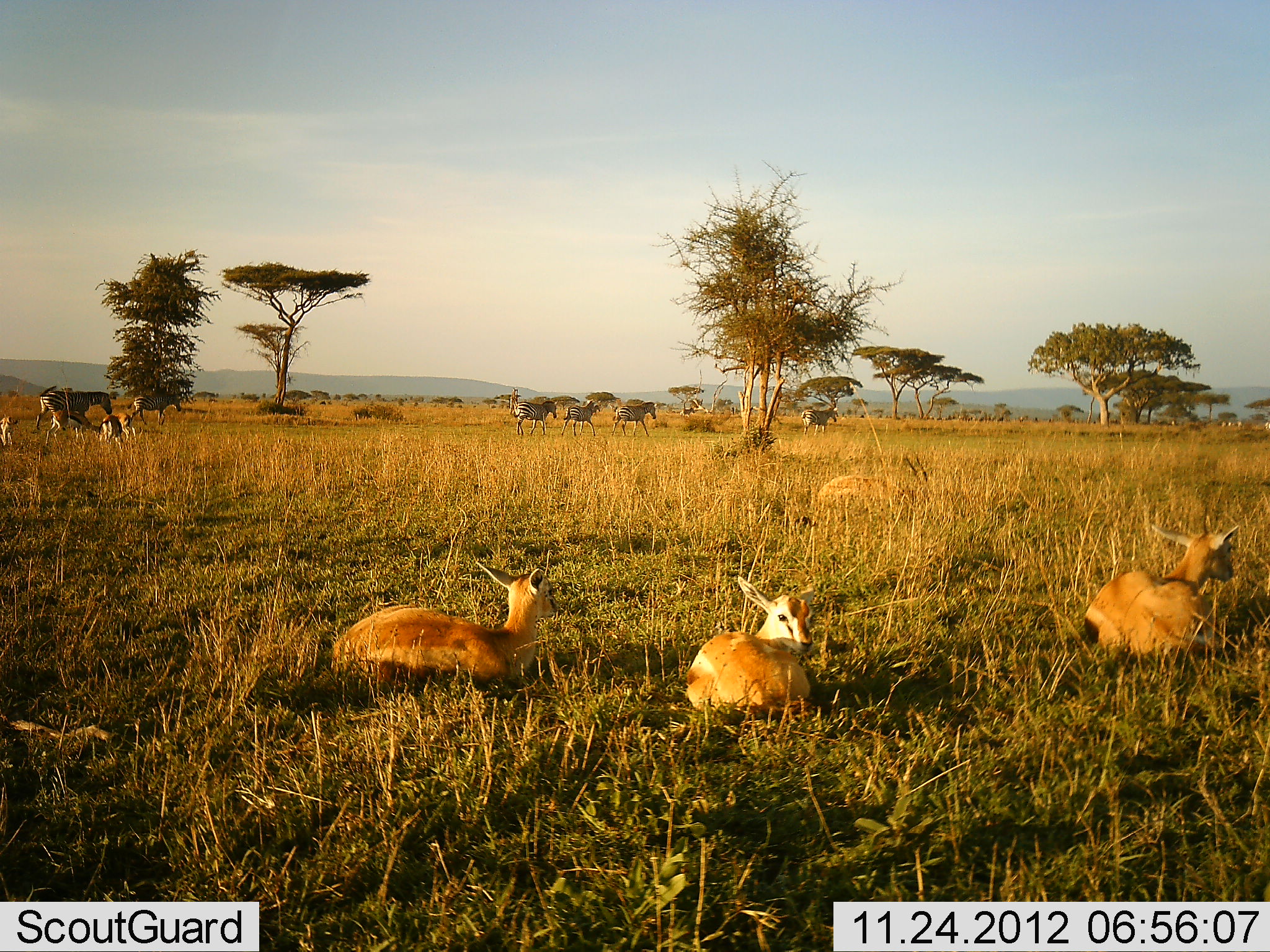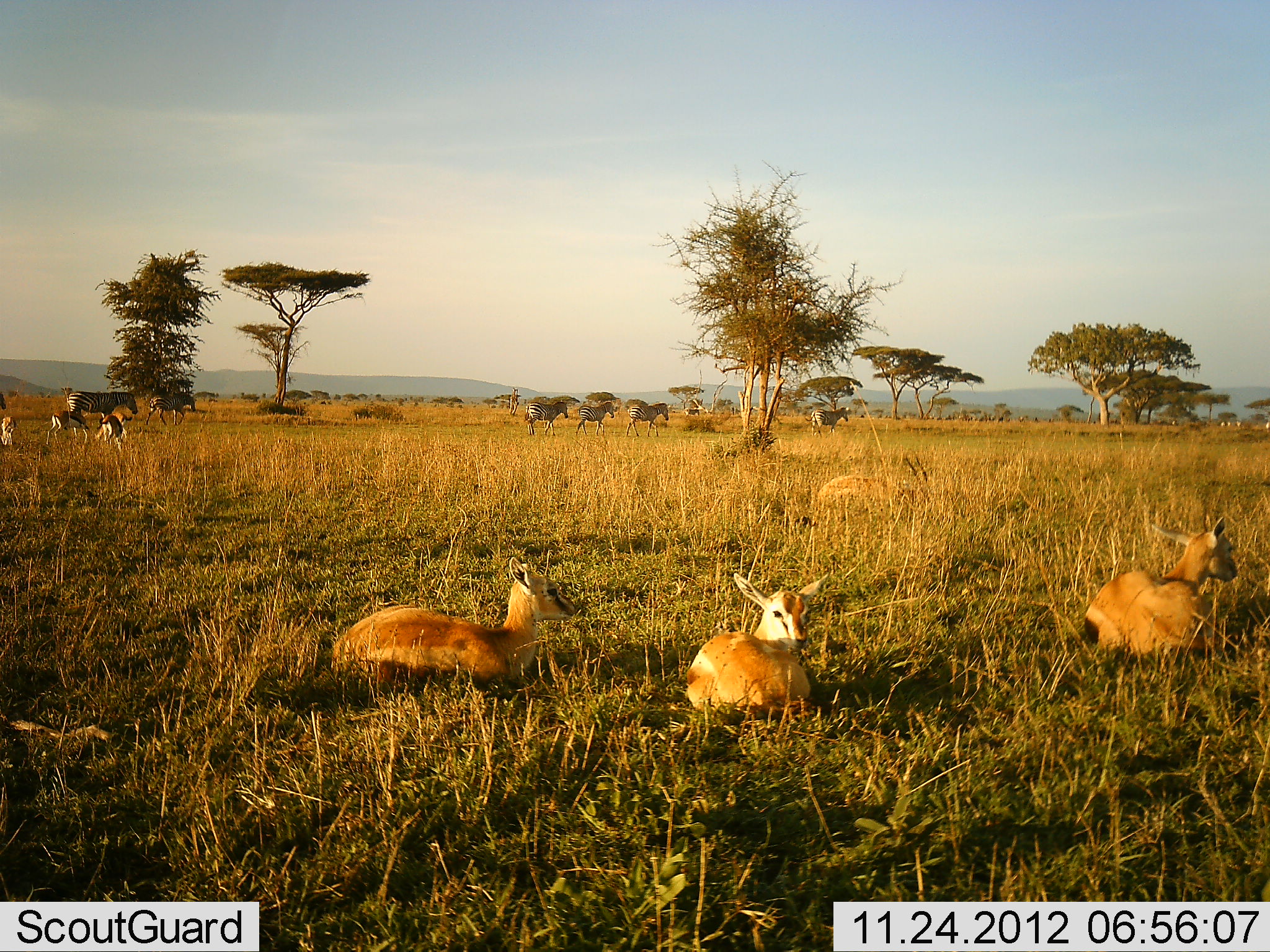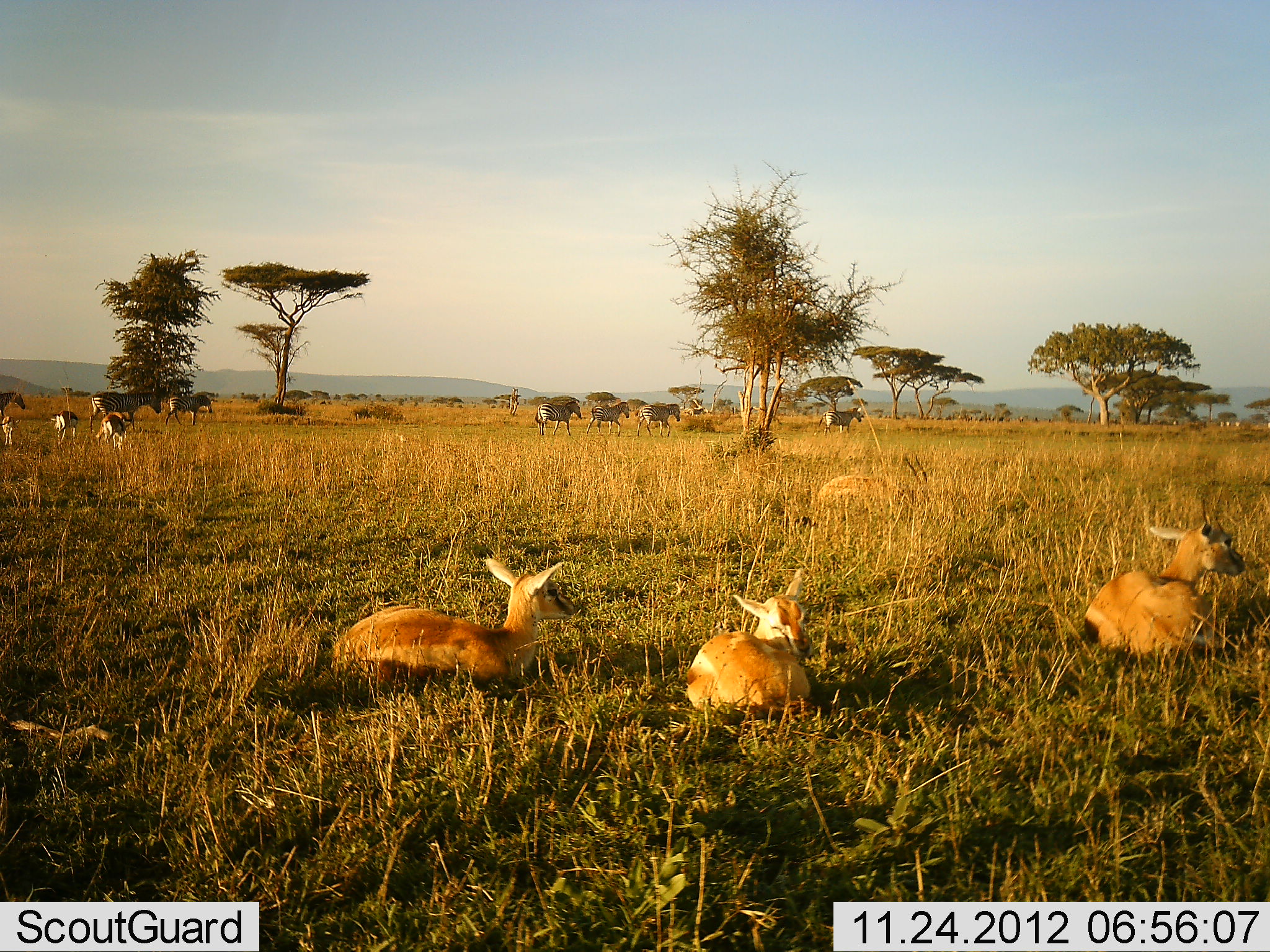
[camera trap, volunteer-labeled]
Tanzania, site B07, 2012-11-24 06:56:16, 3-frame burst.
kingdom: Animalia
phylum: Chordata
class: Mammalia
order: Artiodactyla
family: Bovidae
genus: Nanger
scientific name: Nanger granti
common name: grant's gazelle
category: gazellegrants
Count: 3.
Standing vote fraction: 15%.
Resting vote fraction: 100%.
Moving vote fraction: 0%.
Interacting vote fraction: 0%.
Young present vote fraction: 15%.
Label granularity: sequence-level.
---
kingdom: Animalia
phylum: Chordata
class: Mammalia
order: Perissodactyla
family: Equidae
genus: Equus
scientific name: Equus quagga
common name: plains zebra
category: zebra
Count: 7.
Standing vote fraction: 5%.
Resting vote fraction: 0%.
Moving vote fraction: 100%.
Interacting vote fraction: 0%.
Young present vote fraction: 0%.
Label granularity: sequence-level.